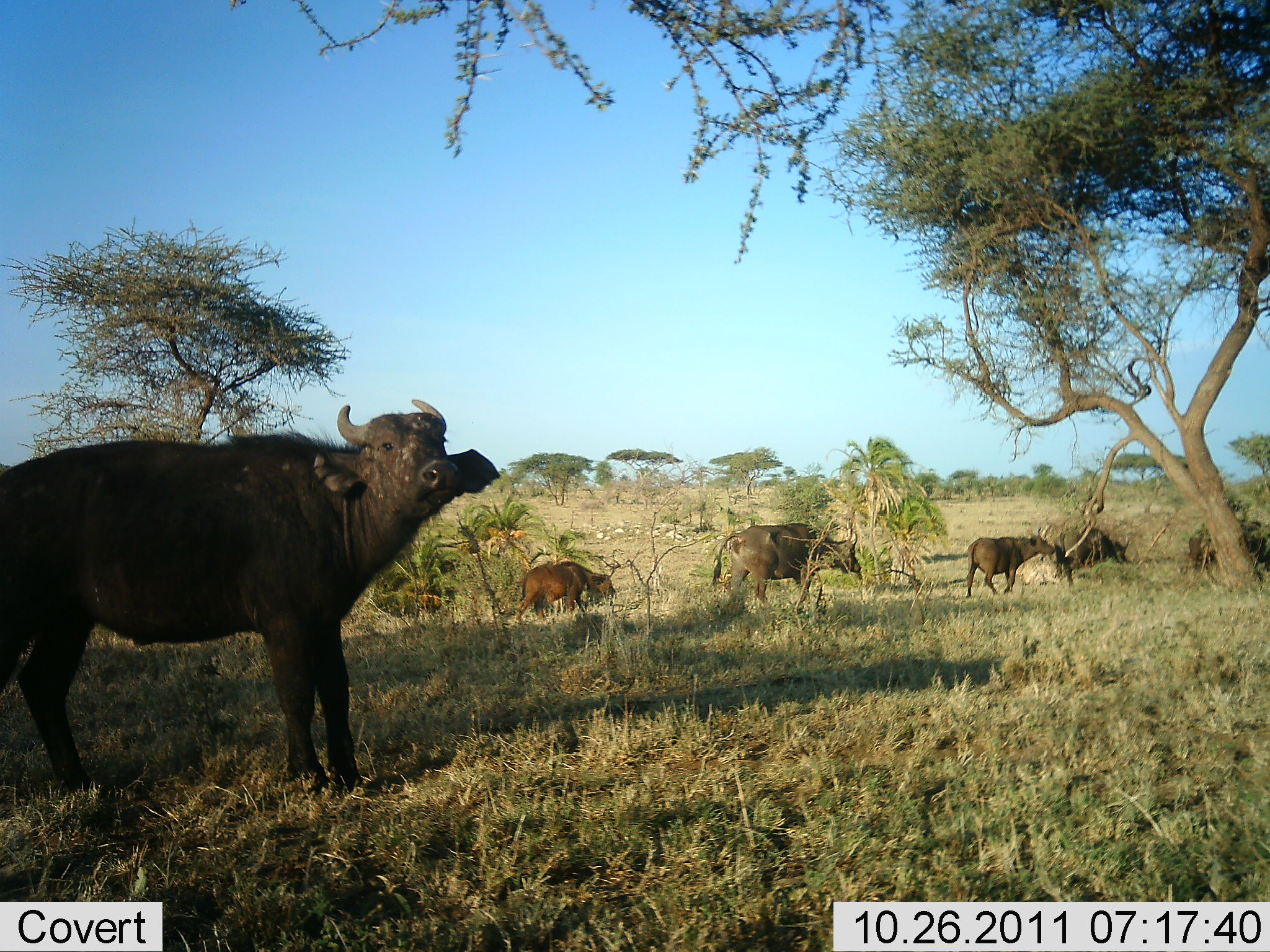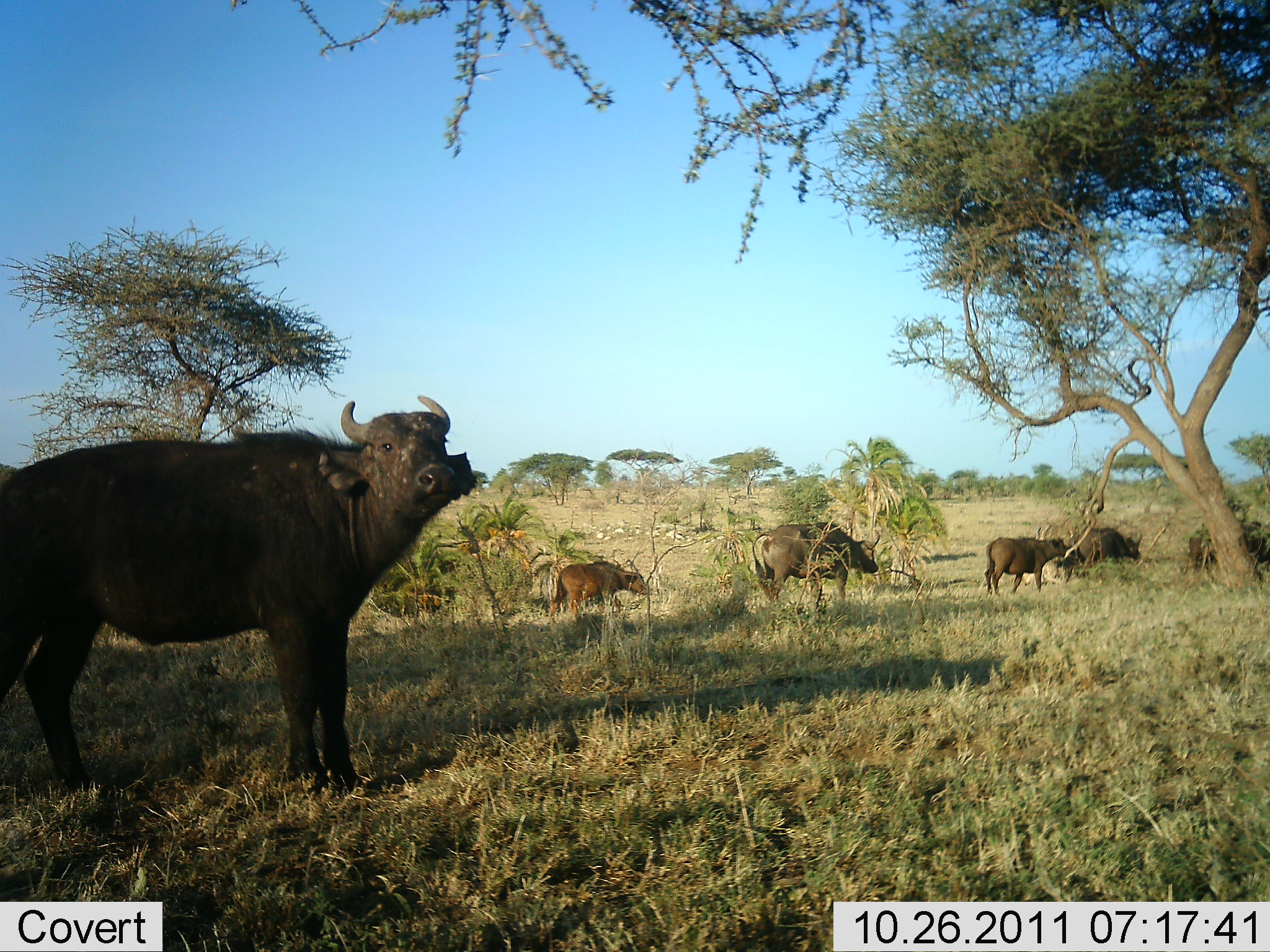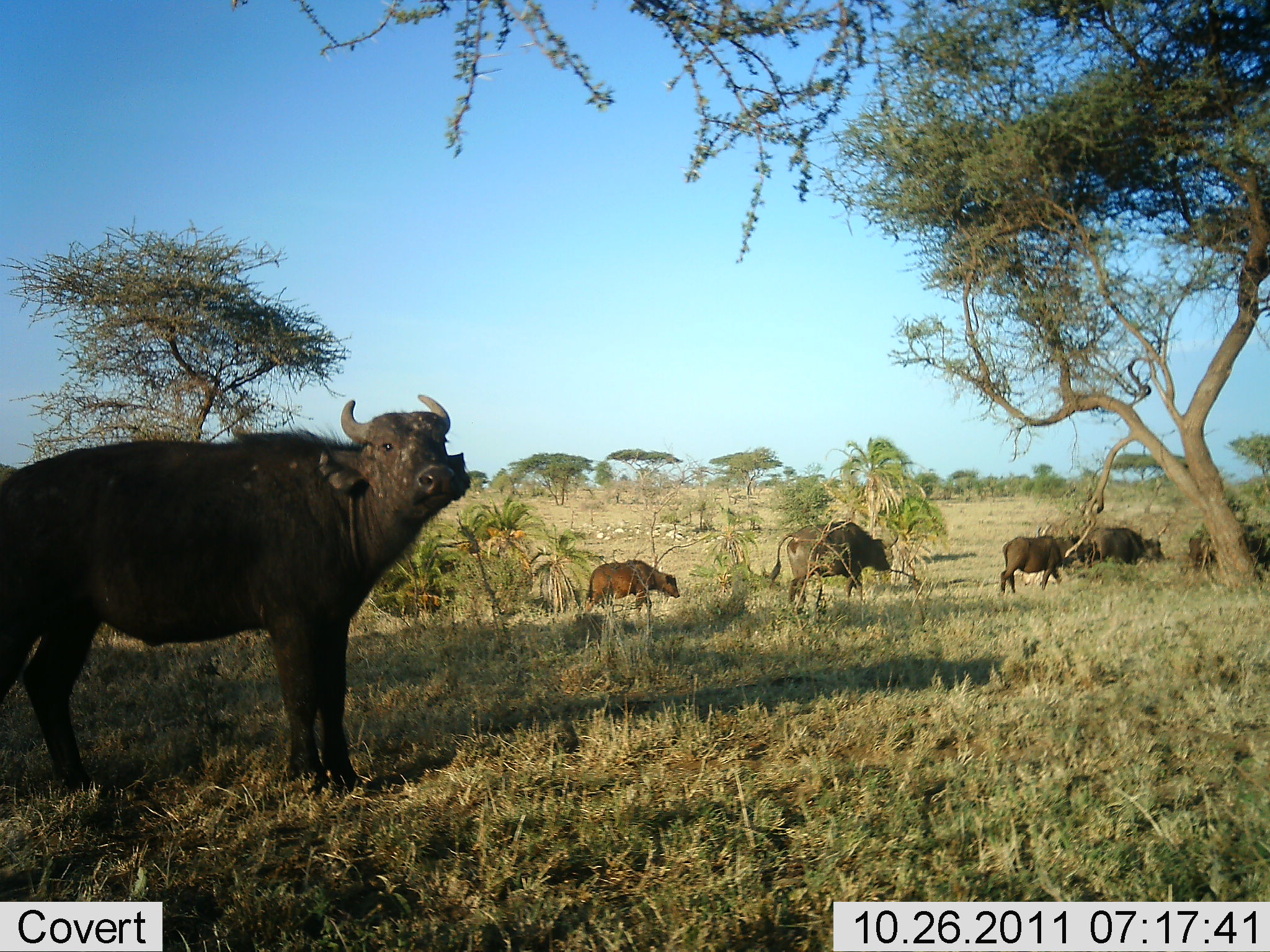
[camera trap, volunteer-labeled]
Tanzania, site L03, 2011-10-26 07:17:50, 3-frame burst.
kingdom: Animalia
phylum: Chordata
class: Mammalia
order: Artiodactyla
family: Bovidae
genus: Syncerus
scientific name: Syncerus caffer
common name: cape buffalo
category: buffalo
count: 6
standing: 58%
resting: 0%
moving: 92%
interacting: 0%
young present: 8%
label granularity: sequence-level